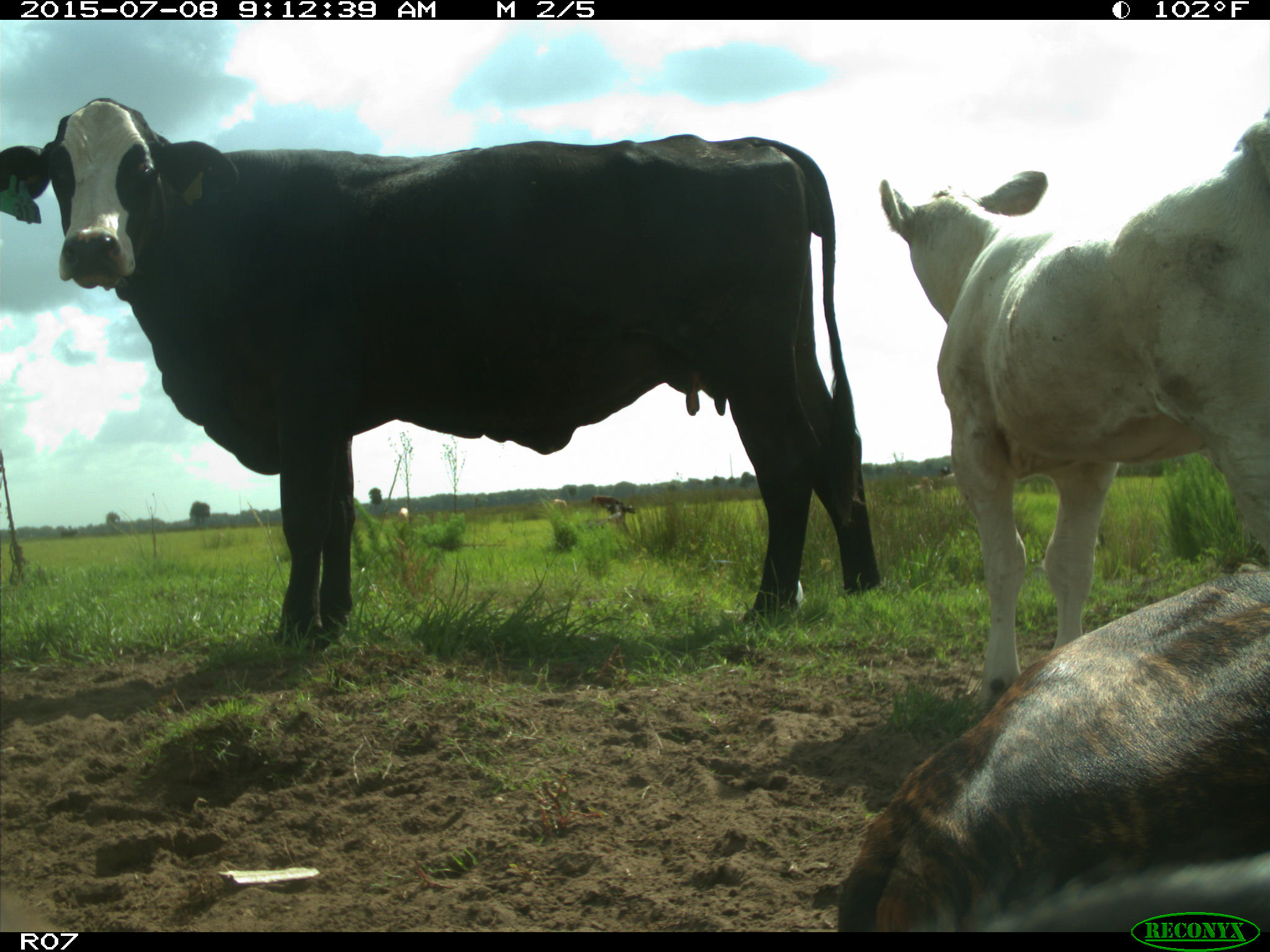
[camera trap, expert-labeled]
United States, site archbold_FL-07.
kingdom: Animalia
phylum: Chordata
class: Mammalia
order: Artiodactyla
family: Bovidae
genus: Bos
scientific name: Bos taurus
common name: domestic cow